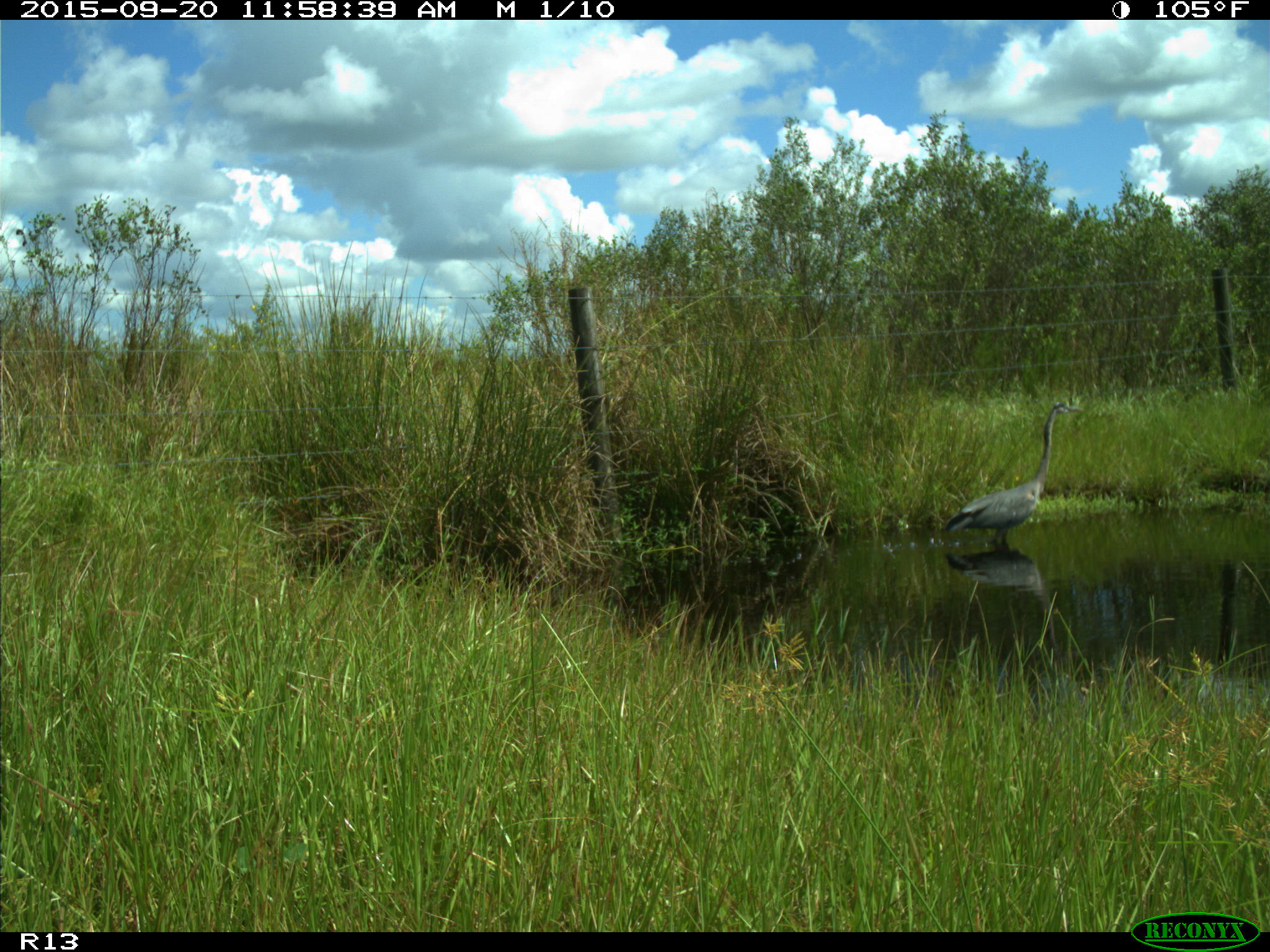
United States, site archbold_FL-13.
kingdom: Animalia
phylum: Chordata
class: Aves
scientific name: Aves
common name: birds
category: unidentified bird